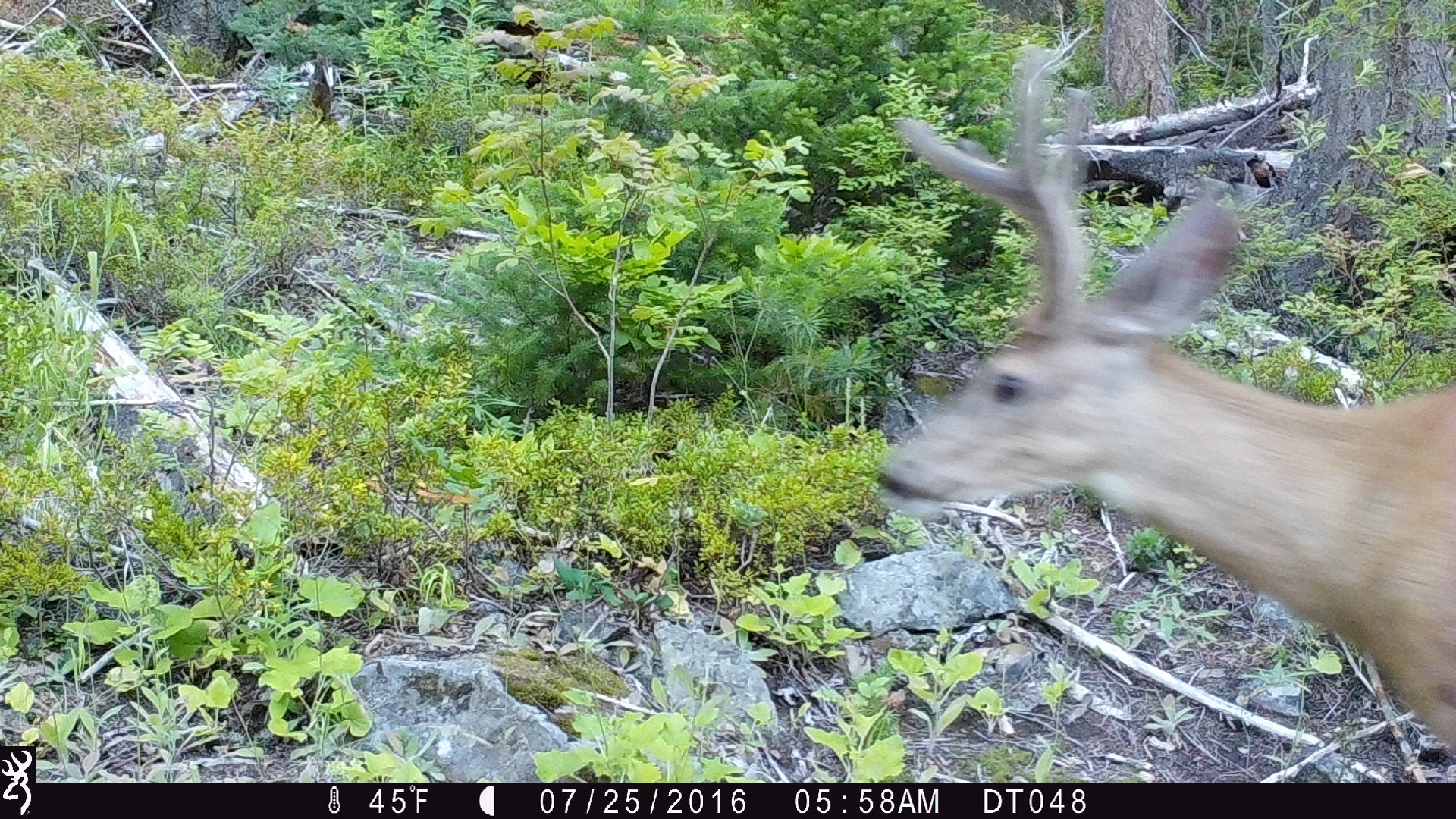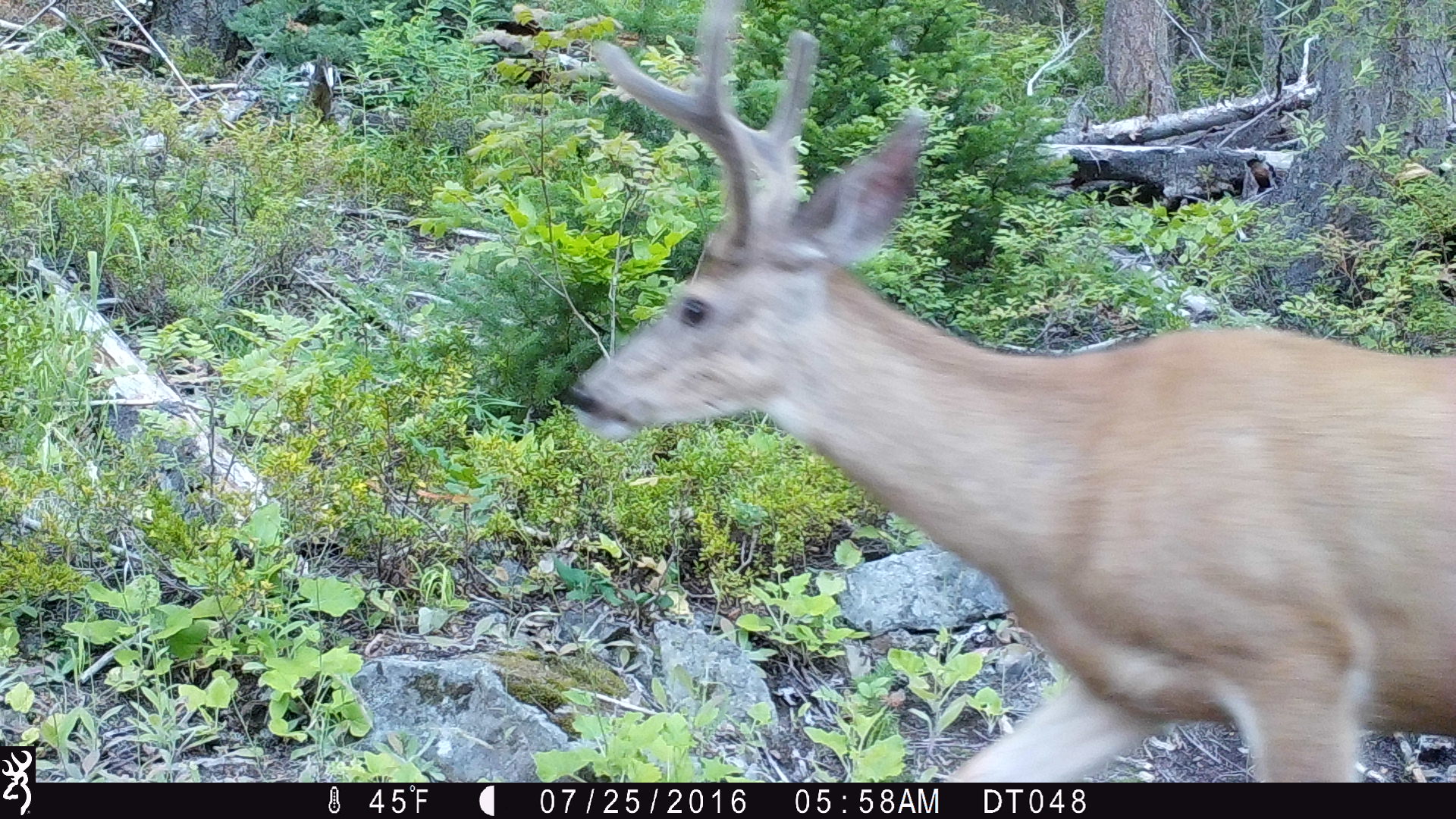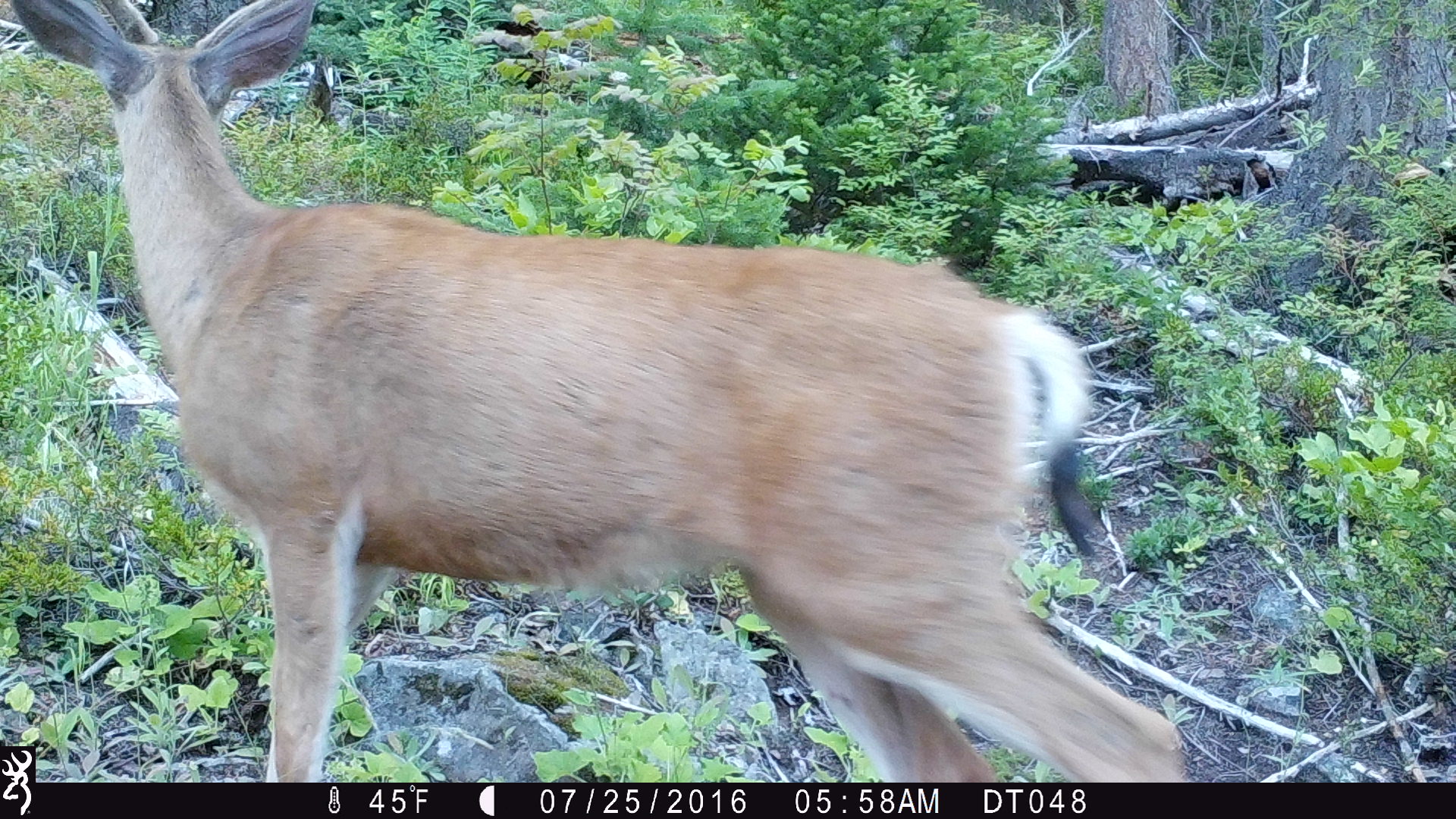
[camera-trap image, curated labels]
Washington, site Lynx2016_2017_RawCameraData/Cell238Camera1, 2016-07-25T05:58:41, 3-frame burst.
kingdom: Animalia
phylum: Chordata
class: Mammalia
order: Artiodactyla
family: Cervidae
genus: Odocoileus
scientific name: Odocoileus hemionus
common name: mule deer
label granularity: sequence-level